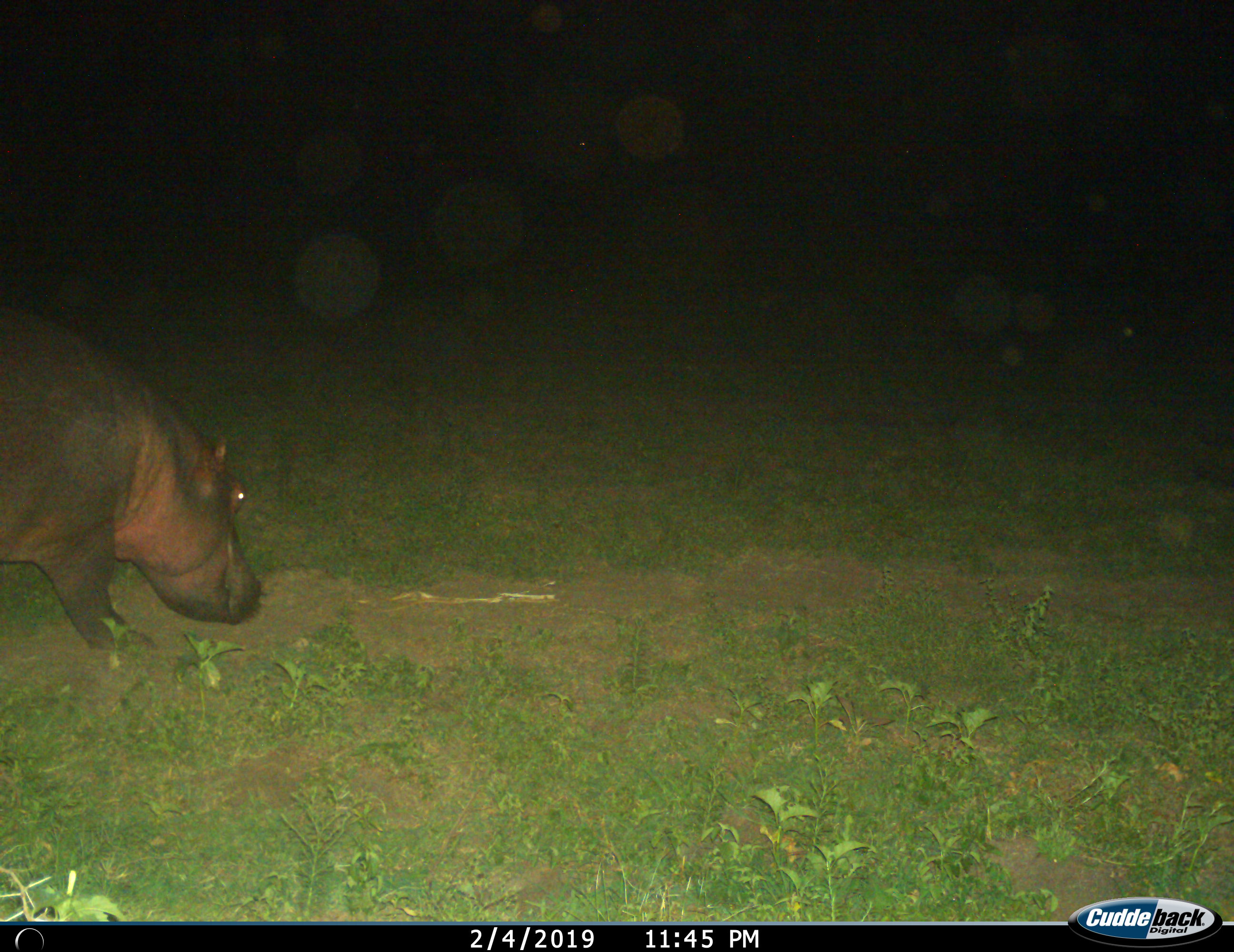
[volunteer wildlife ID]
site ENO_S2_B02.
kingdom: Animalia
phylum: Chordata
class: Mammalia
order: Artiodactyla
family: Hippopotamidae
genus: Hippopotamus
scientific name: Hippopotamus amphibius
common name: hippopotamus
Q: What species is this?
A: Hippopotamus (Hippopotamus amphibius).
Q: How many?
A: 1.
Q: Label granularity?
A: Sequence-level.